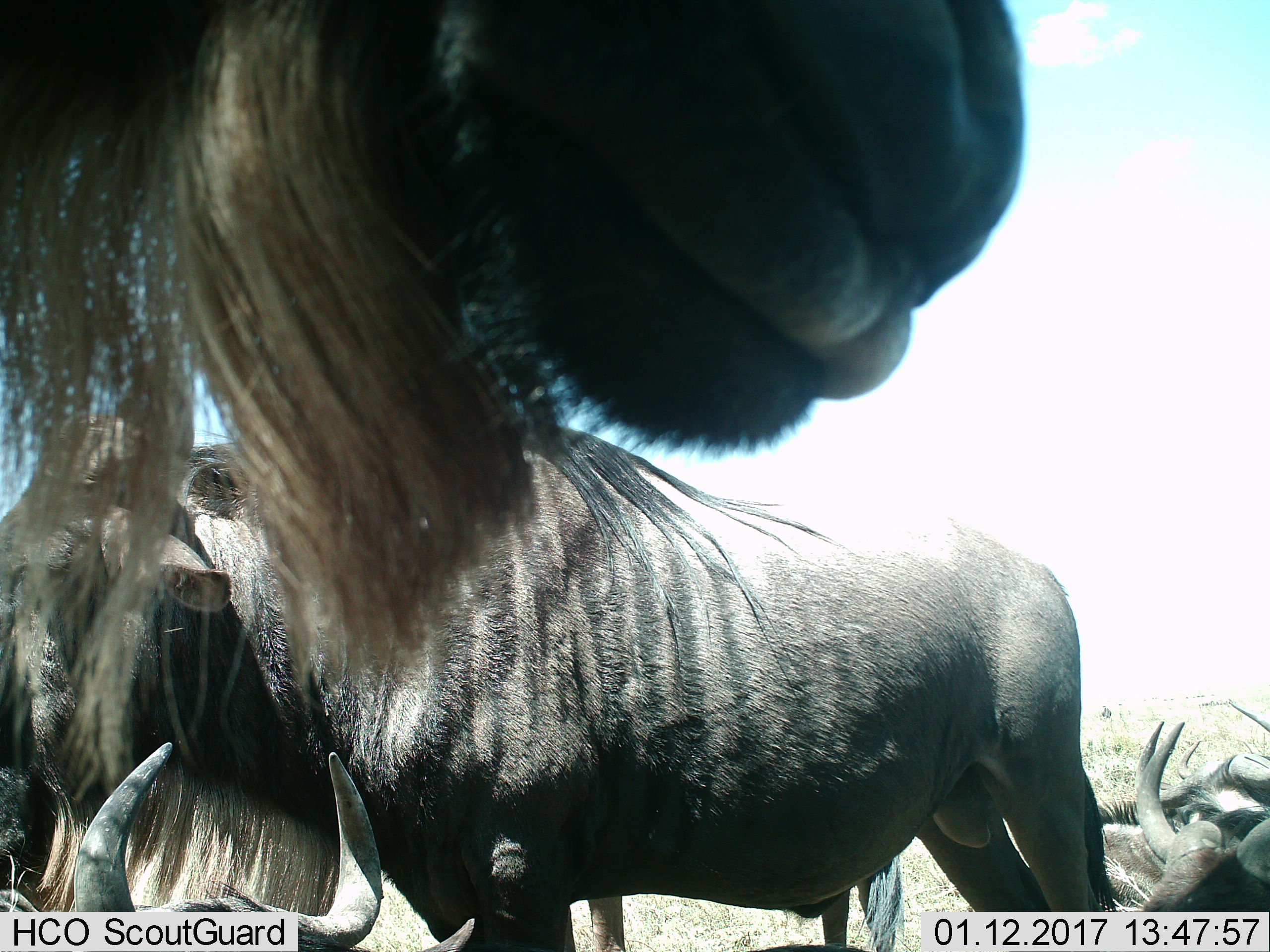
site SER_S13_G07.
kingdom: Animalia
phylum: Chordata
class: Mammalia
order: Artiodactyla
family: Bovidae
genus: Connochaetes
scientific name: Connochaetes taurinus taurinus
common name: blue wildebeest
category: wildebeestblue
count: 7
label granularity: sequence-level